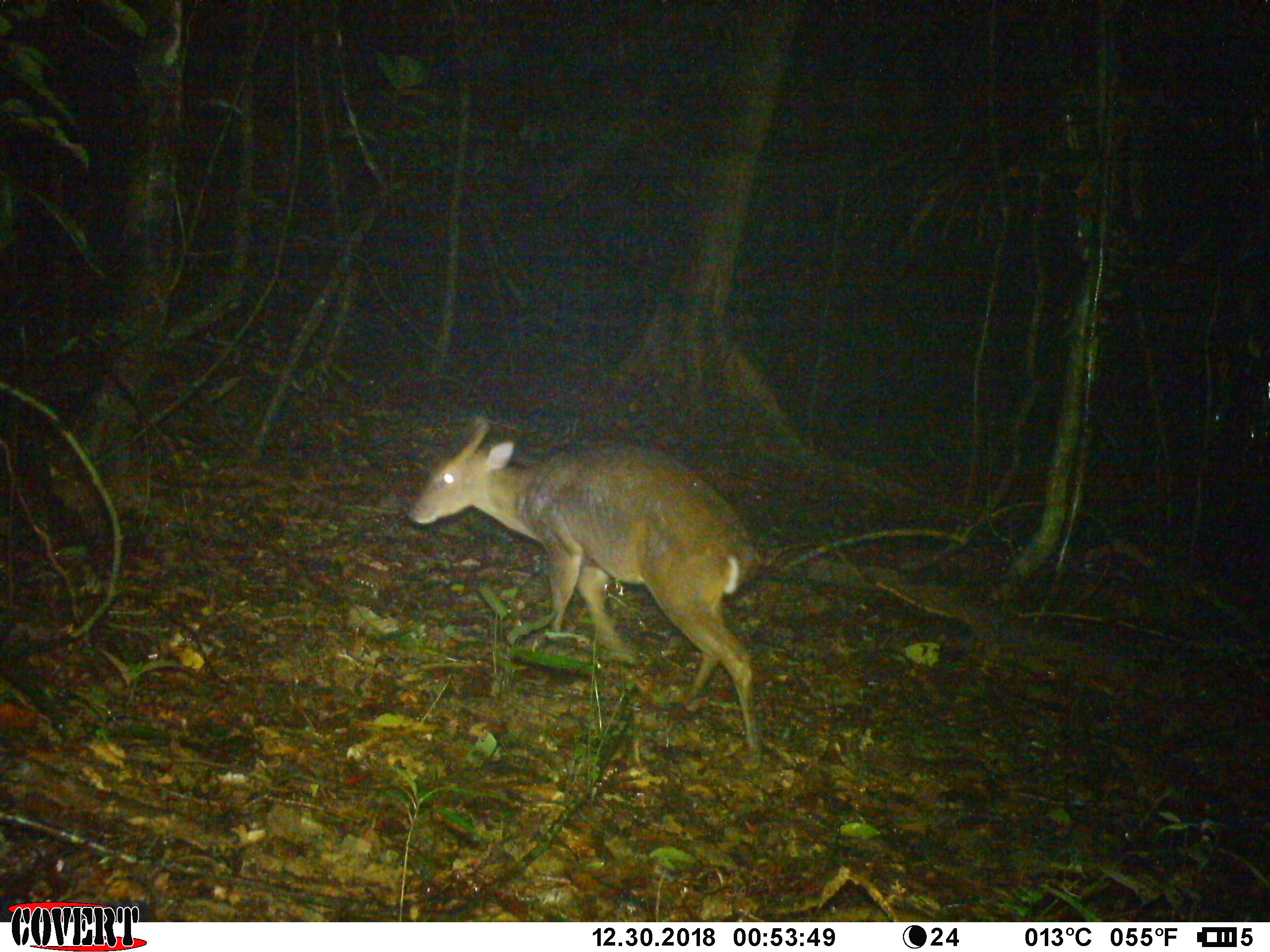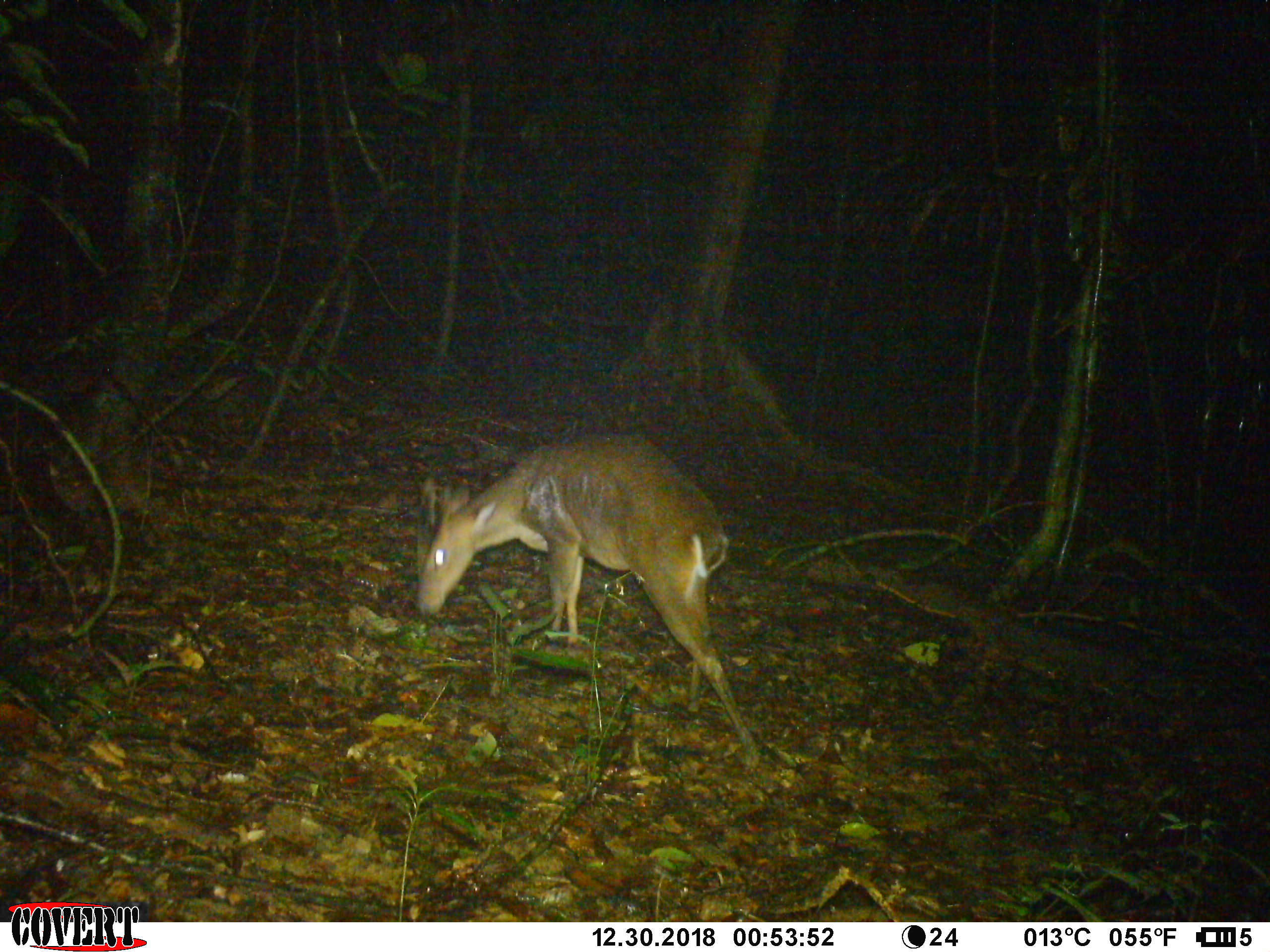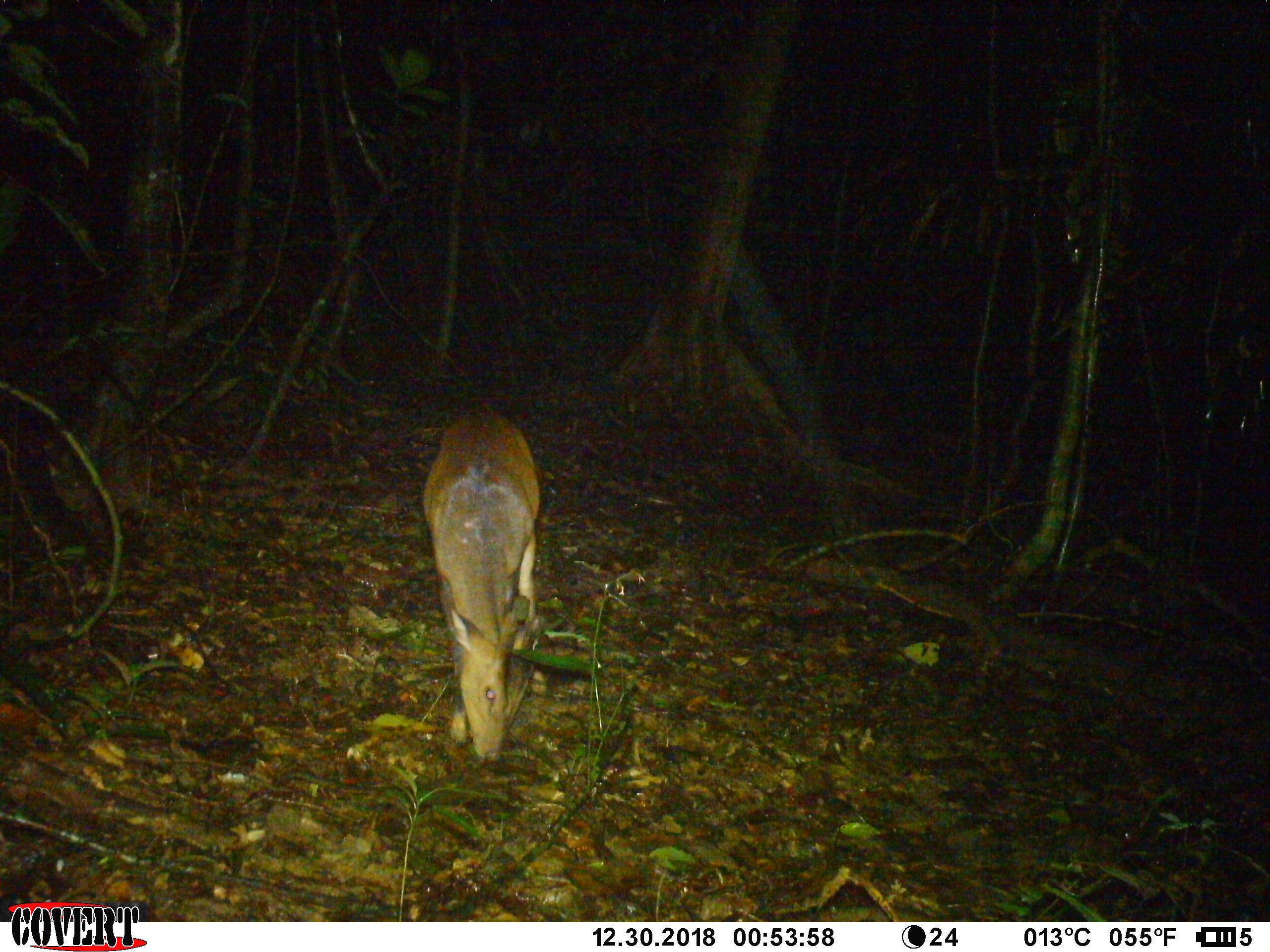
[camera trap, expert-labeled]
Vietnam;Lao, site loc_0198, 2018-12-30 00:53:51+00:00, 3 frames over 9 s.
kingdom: Animalia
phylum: Chordata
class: Mammalia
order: Artiodactyla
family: Cervidae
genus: Muntiacus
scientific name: Muntiacus vuquangensis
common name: large-antlered muntjac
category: large antlered muntjac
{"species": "large antlered muntjac (large-antlered muntjac) (Muntiacus vuquangensis)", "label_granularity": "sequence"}